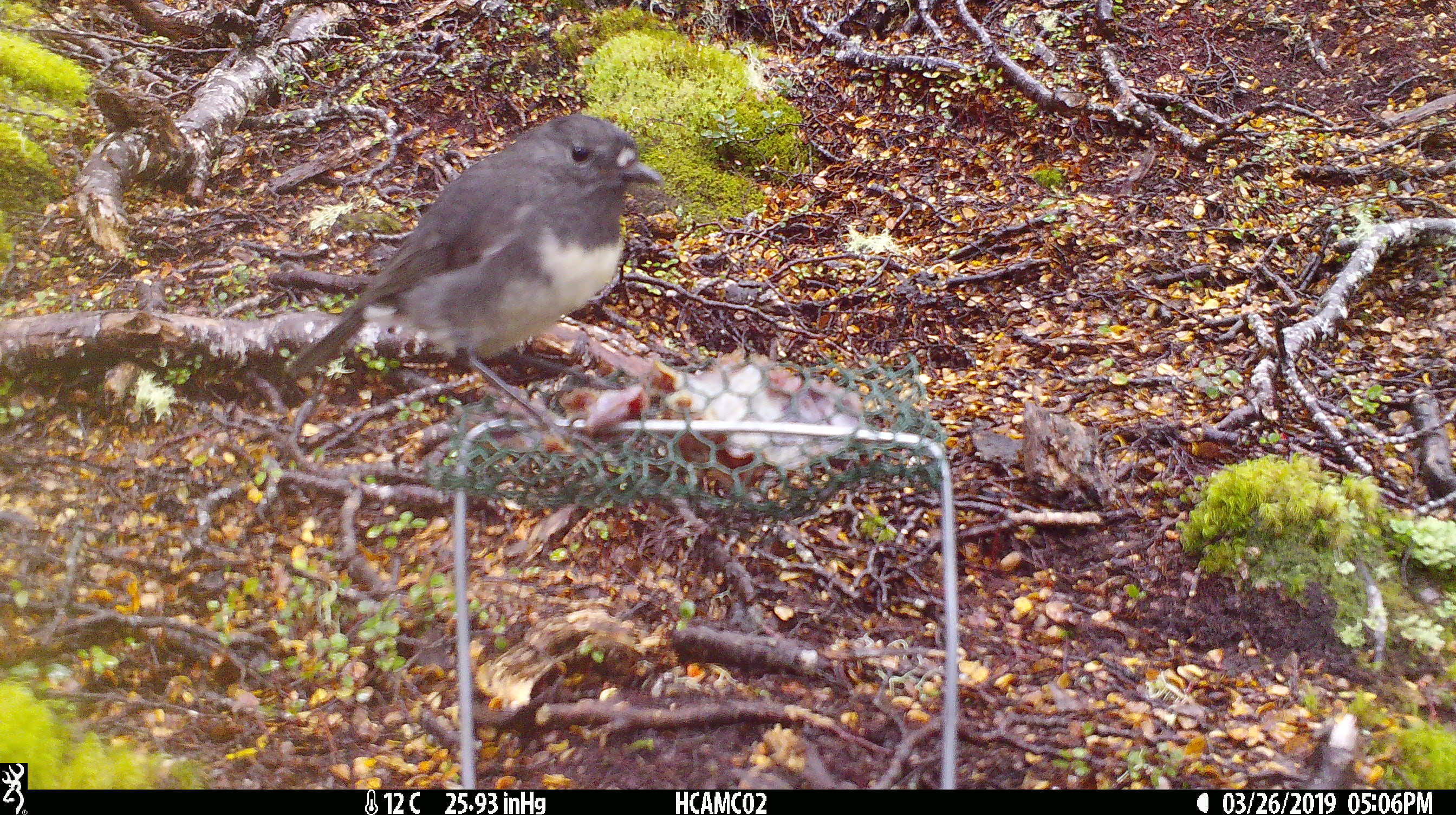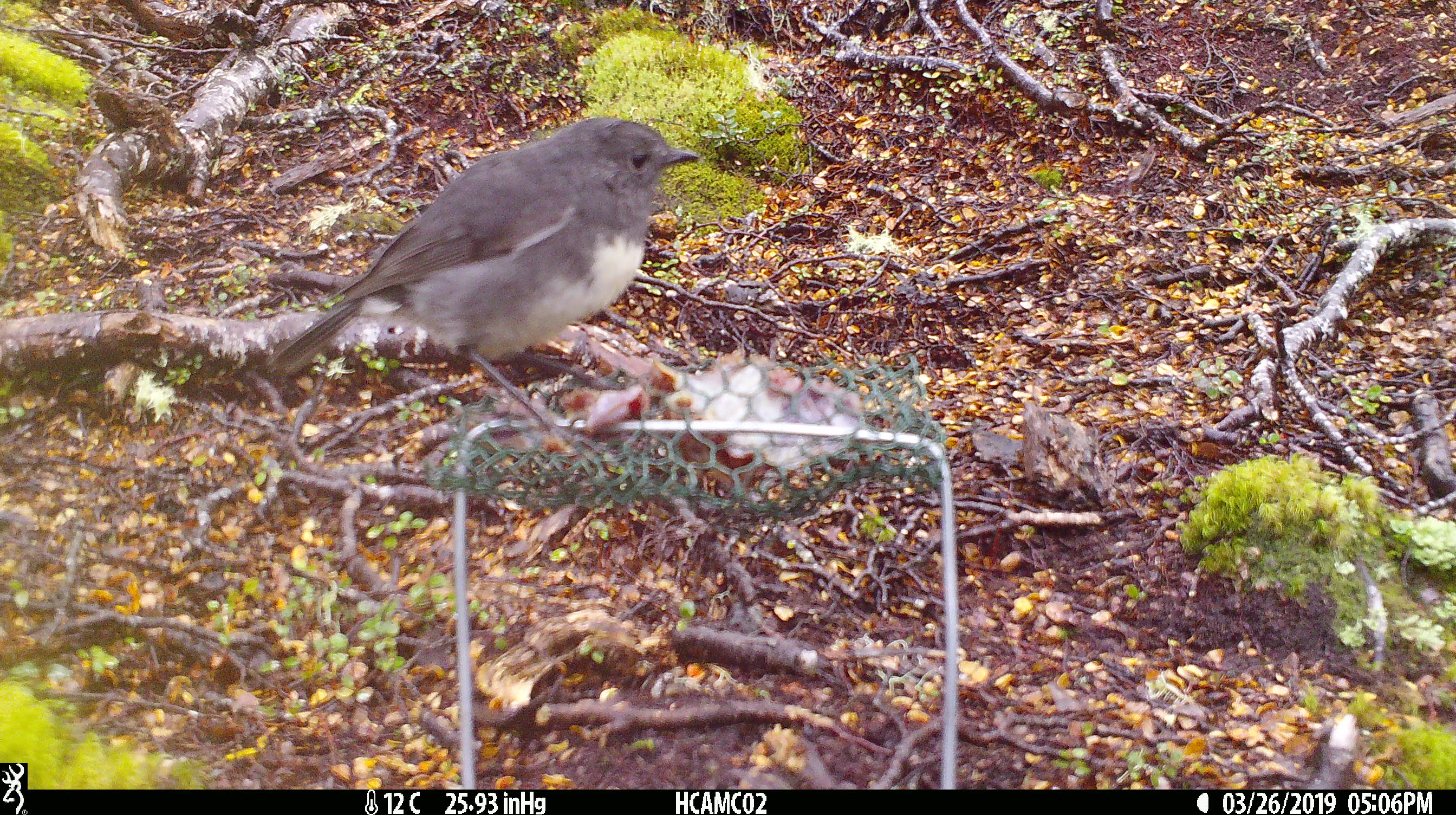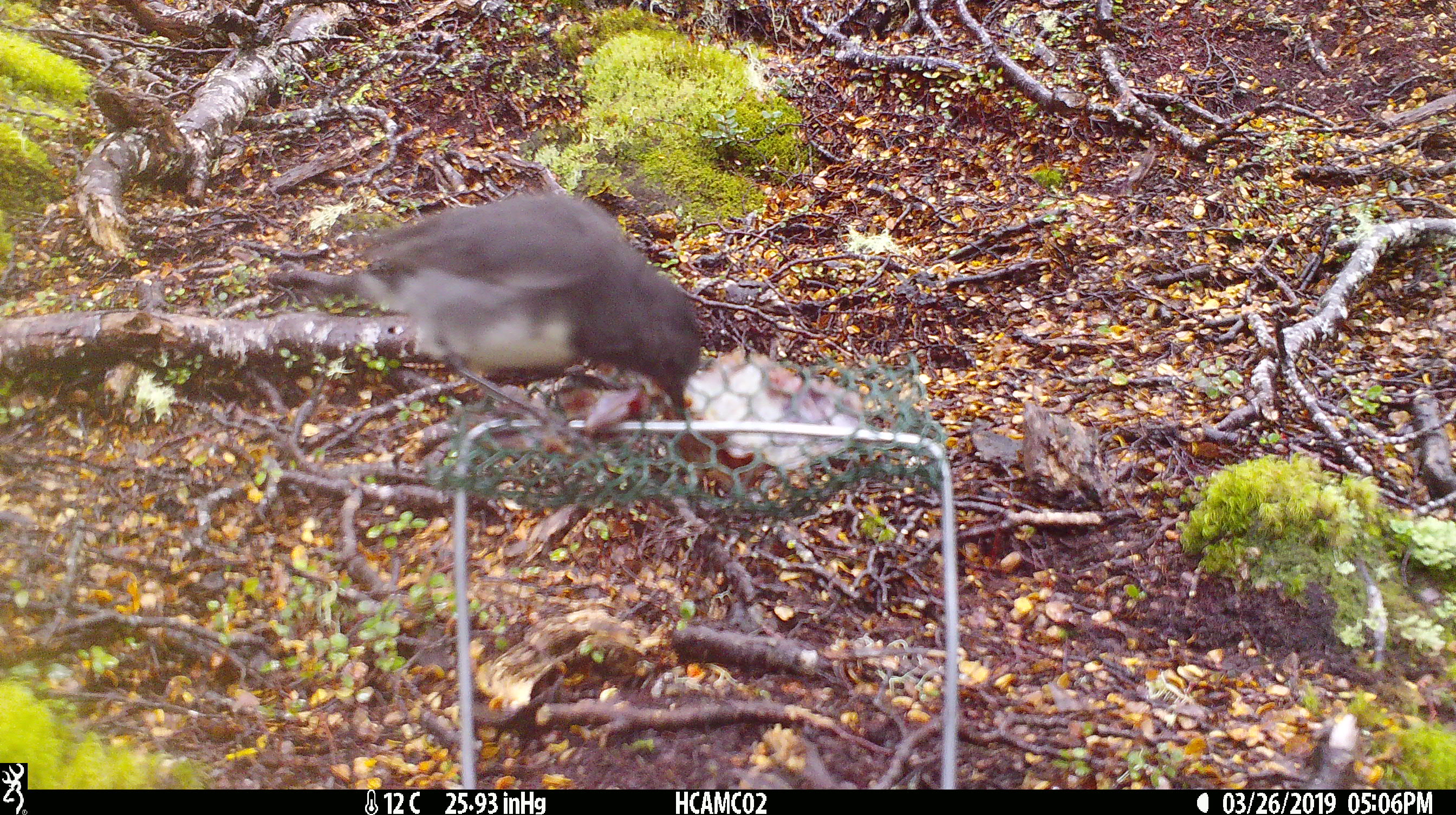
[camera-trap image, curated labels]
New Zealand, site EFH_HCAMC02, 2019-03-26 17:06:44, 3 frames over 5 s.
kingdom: Animalia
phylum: Chordata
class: Aves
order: Passeriformes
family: Petroicidae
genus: Petroica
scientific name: Petroica australis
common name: new zealand robin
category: robin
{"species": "robin (new zealand robin) (Petroica australis)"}